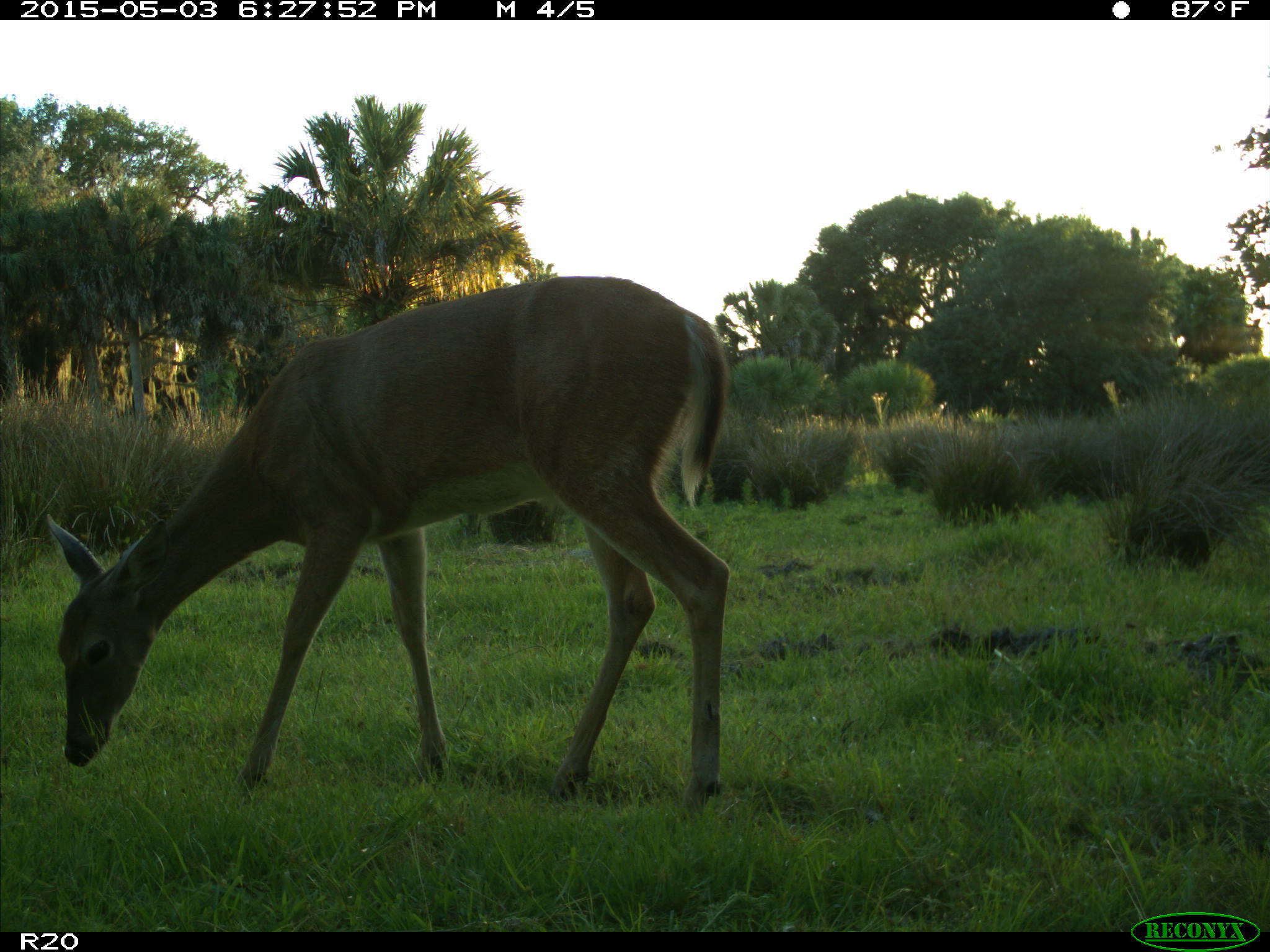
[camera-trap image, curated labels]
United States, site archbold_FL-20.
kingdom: Animalia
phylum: Chordata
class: Mammalia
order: Artiodactyla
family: Cervidae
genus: Odocoileus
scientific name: Odocoileus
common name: deer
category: unidentified deer